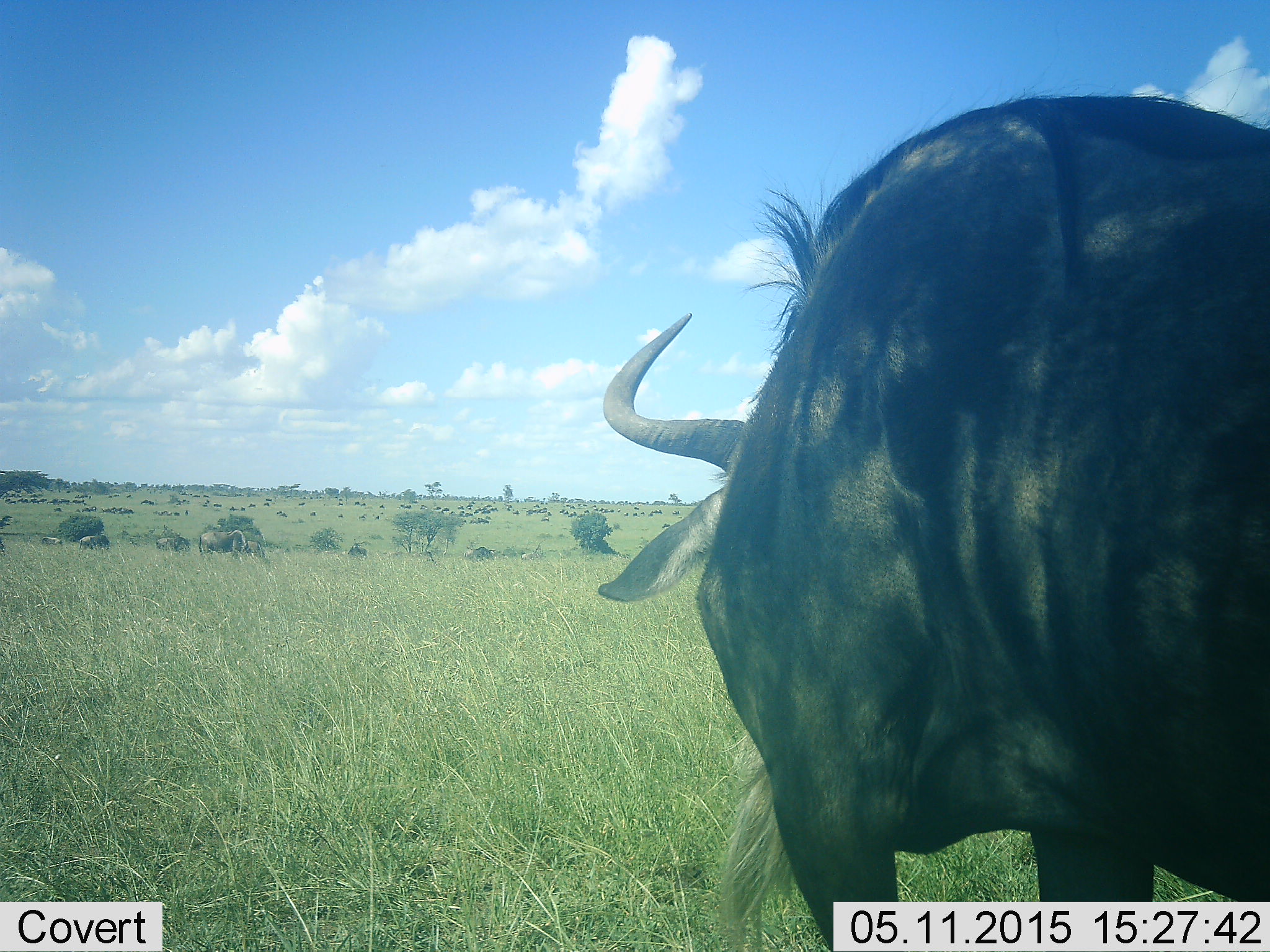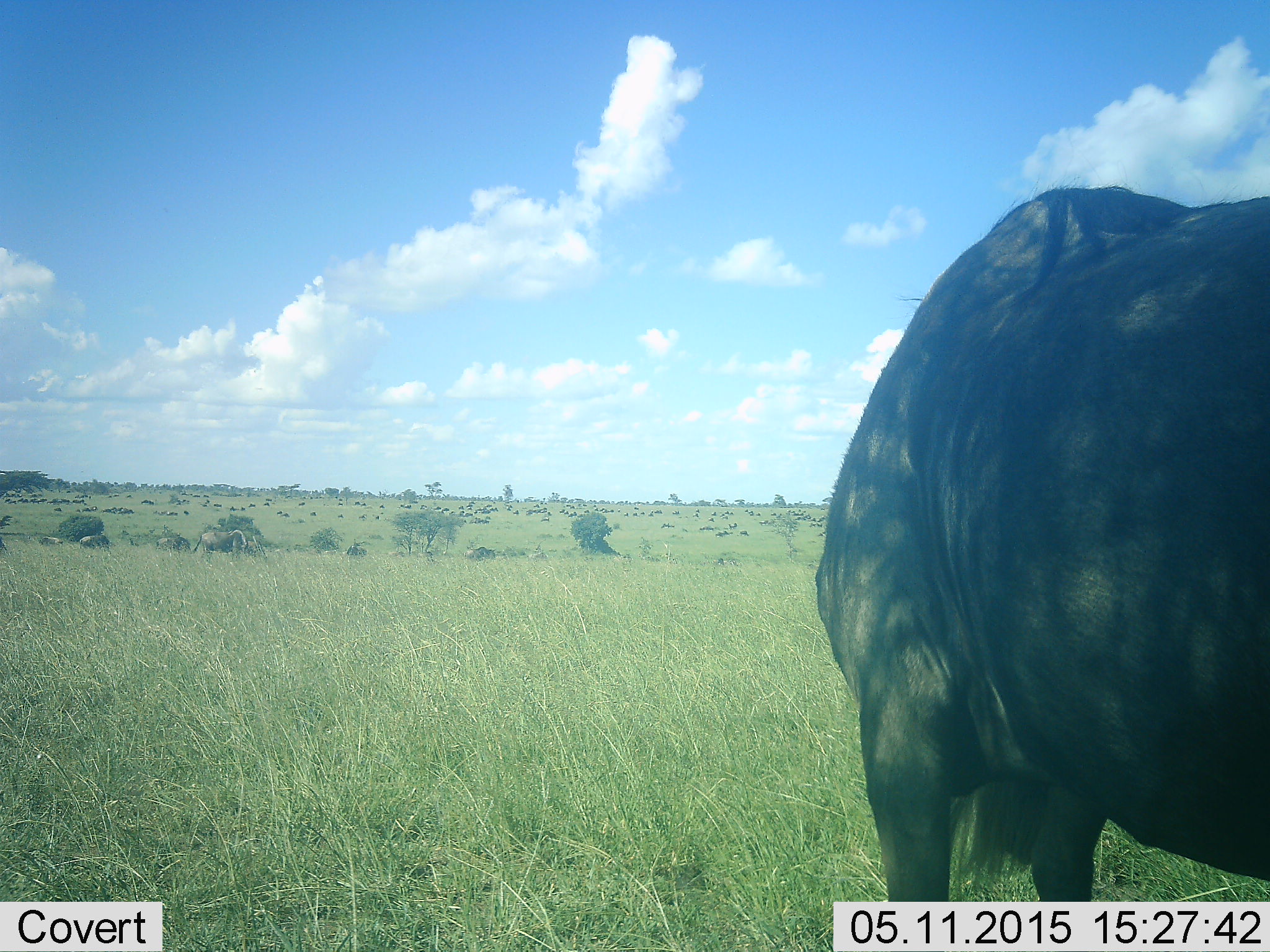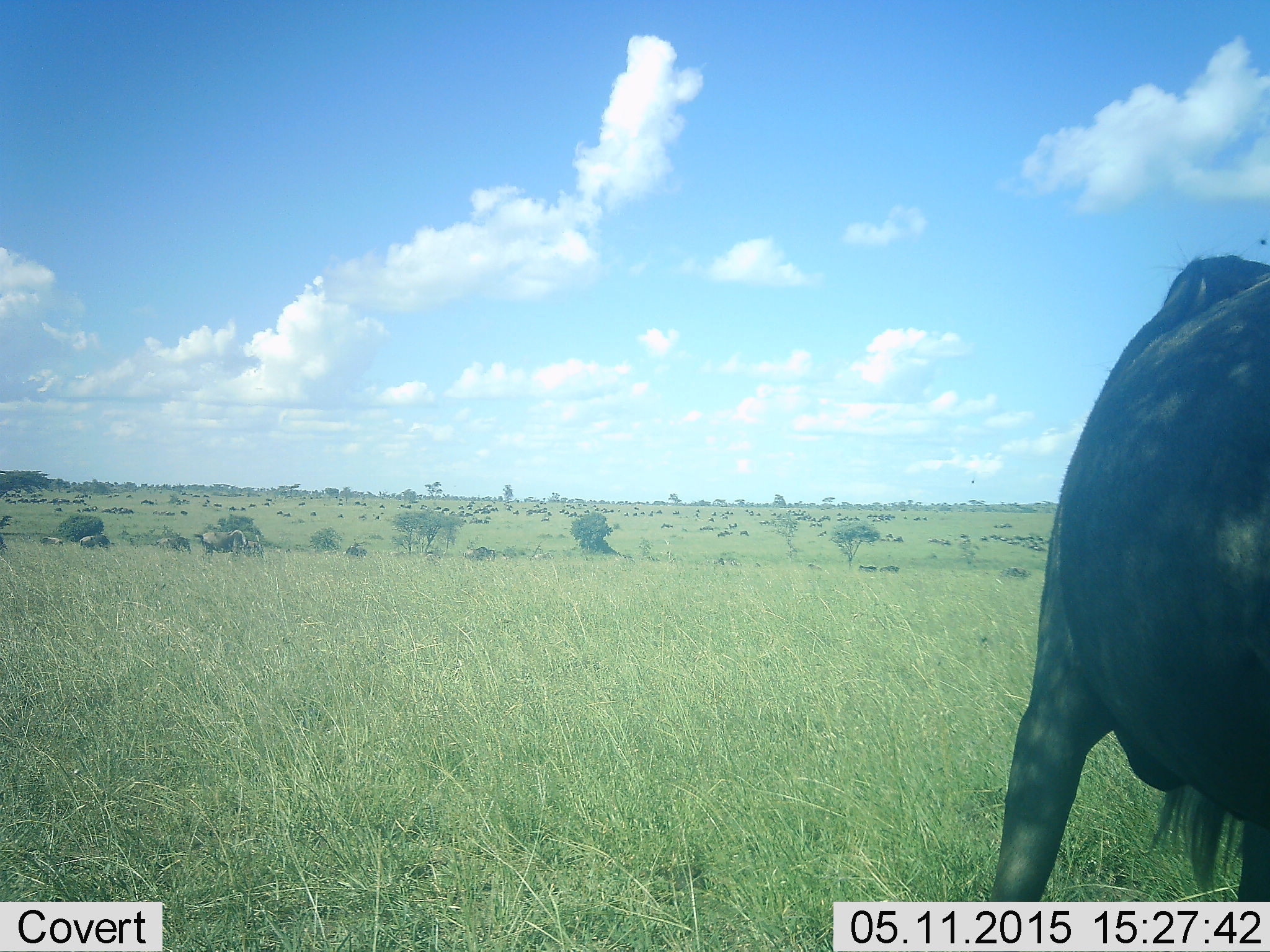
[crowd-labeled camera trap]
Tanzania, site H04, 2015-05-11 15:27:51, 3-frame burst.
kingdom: Animalia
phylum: Chordata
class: Mammalia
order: Artiodactyla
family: Bovidae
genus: Connochaetes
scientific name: Connochaetes taurinus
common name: blue wildebeest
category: wildebeest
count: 1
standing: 80%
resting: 10%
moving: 20%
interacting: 0%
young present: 0%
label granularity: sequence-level